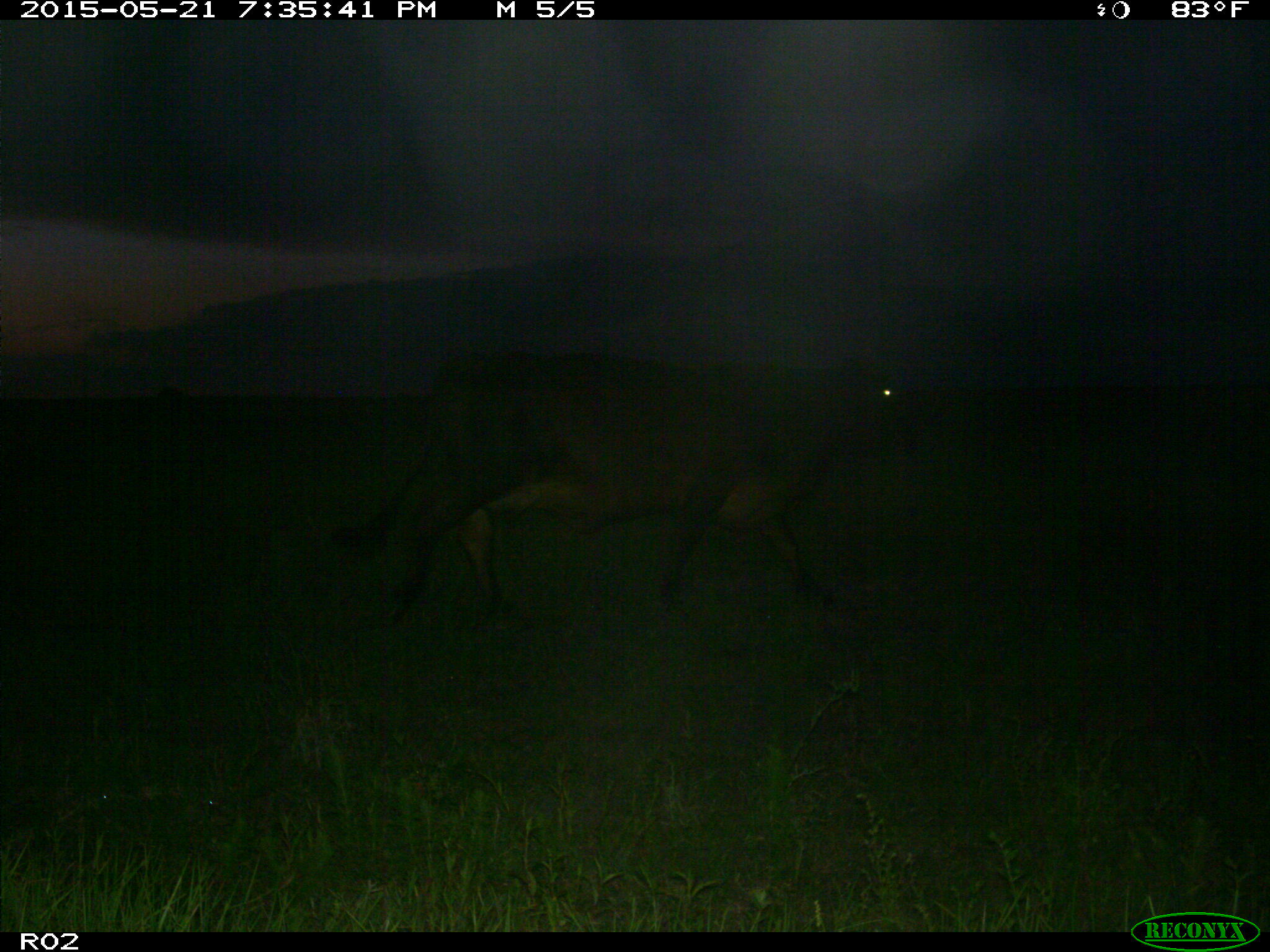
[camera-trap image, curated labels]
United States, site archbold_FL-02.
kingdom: Animalia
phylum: Chordata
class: Mammalia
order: Artiodactyla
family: Bovidae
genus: Bos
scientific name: Bos taurus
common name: domestic cow